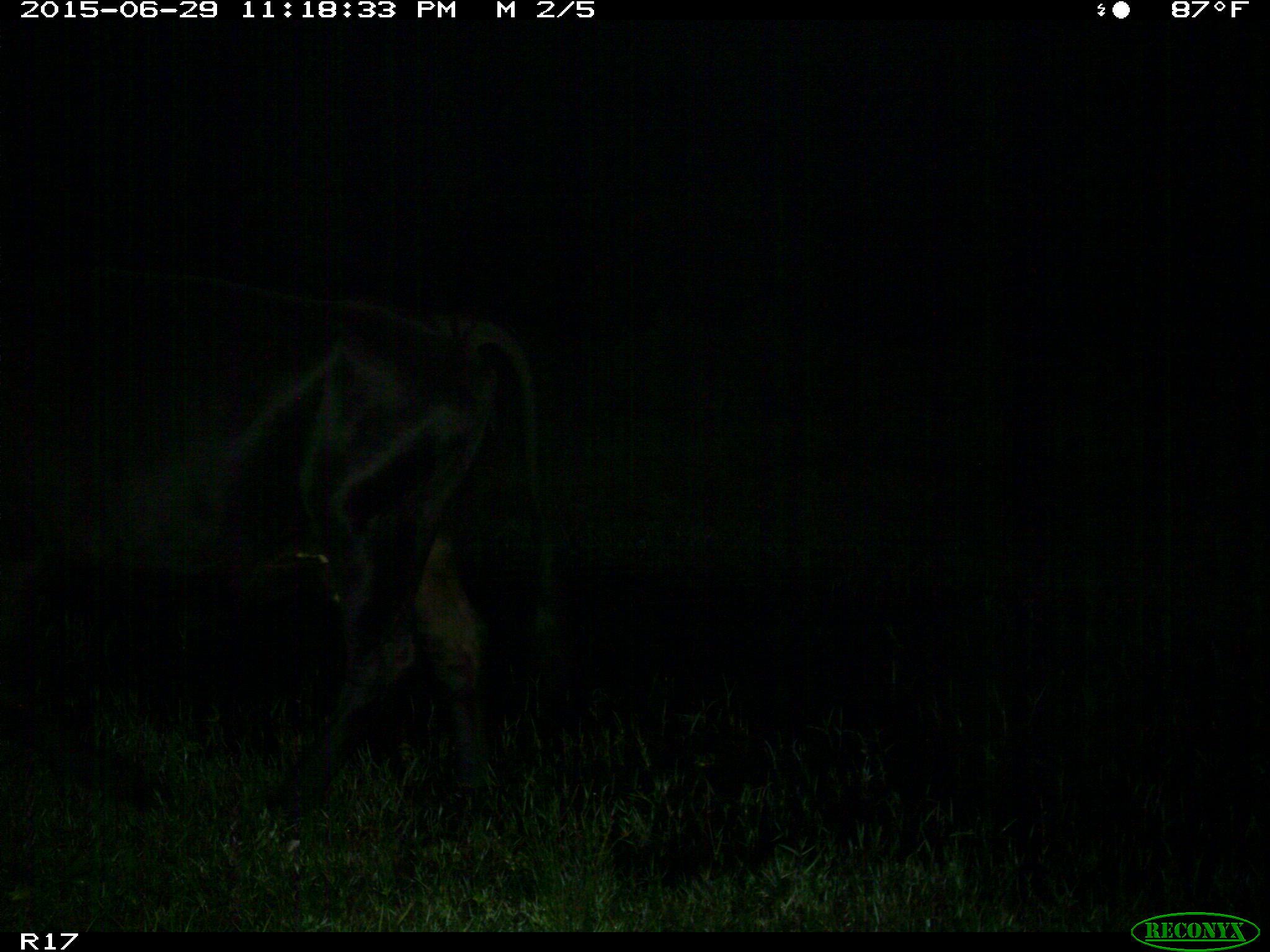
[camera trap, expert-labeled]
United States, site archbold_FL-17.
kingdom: Animalia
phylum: Chordata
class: Mammalia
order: Artiodactyla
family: Bovidae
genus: Bos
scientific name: Bos taurus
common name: domestic cow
Bos taurus (domestic cow).